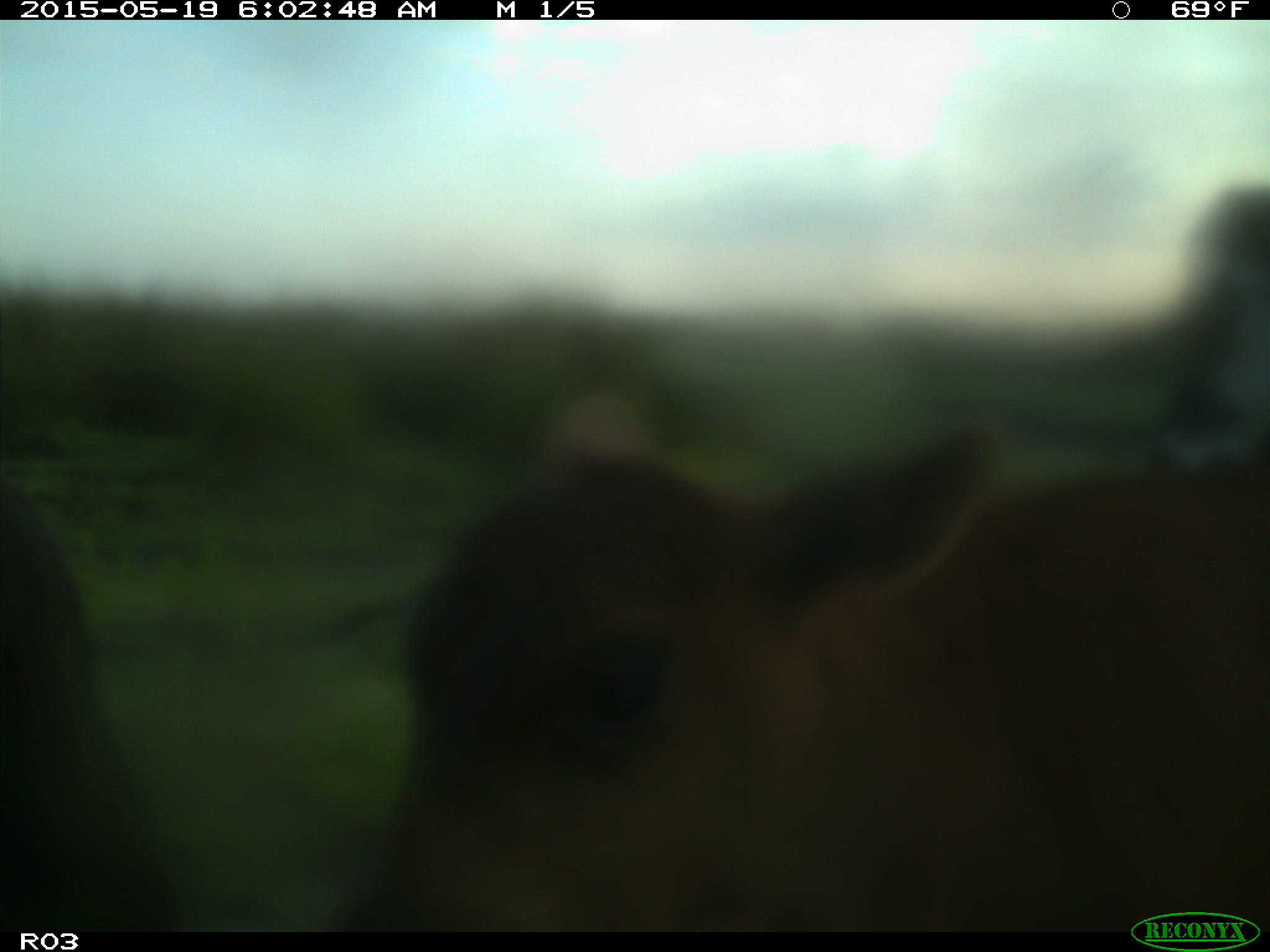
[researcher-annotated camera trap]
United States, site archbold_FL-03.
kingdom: Animalia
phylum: Chordata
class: Mammalia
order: Artiodactyla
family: Bovidae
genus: Bos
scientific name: Bos taurus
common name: domestic cow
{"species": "Bos taurus (domestic cow)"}